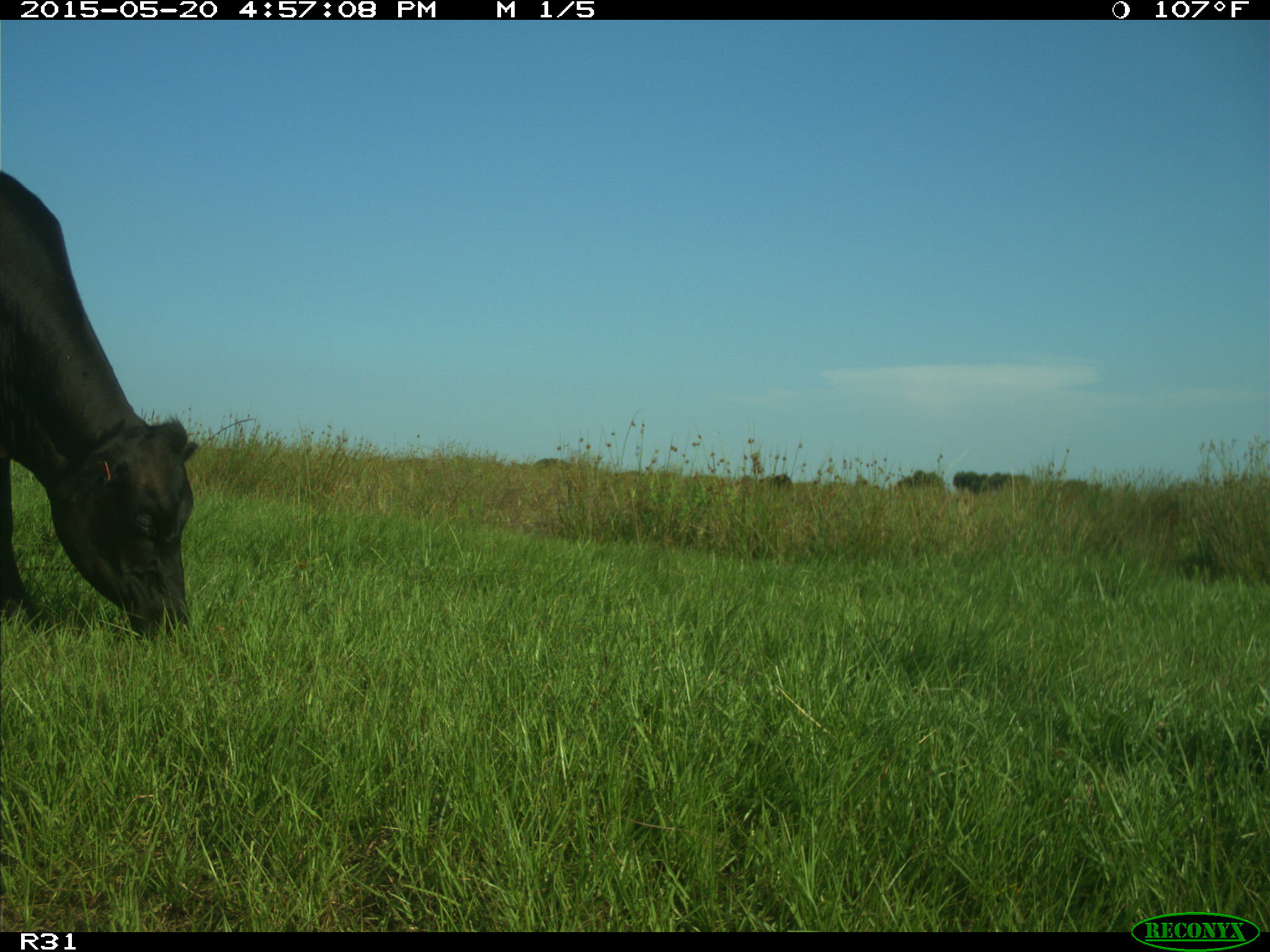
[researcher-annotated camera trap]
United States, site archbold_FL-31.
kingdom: Animalia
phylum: Chordata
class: Mammalia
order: Artiodactyla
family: Bovidae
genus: Bos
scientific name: Bos taurus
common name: domestic cow